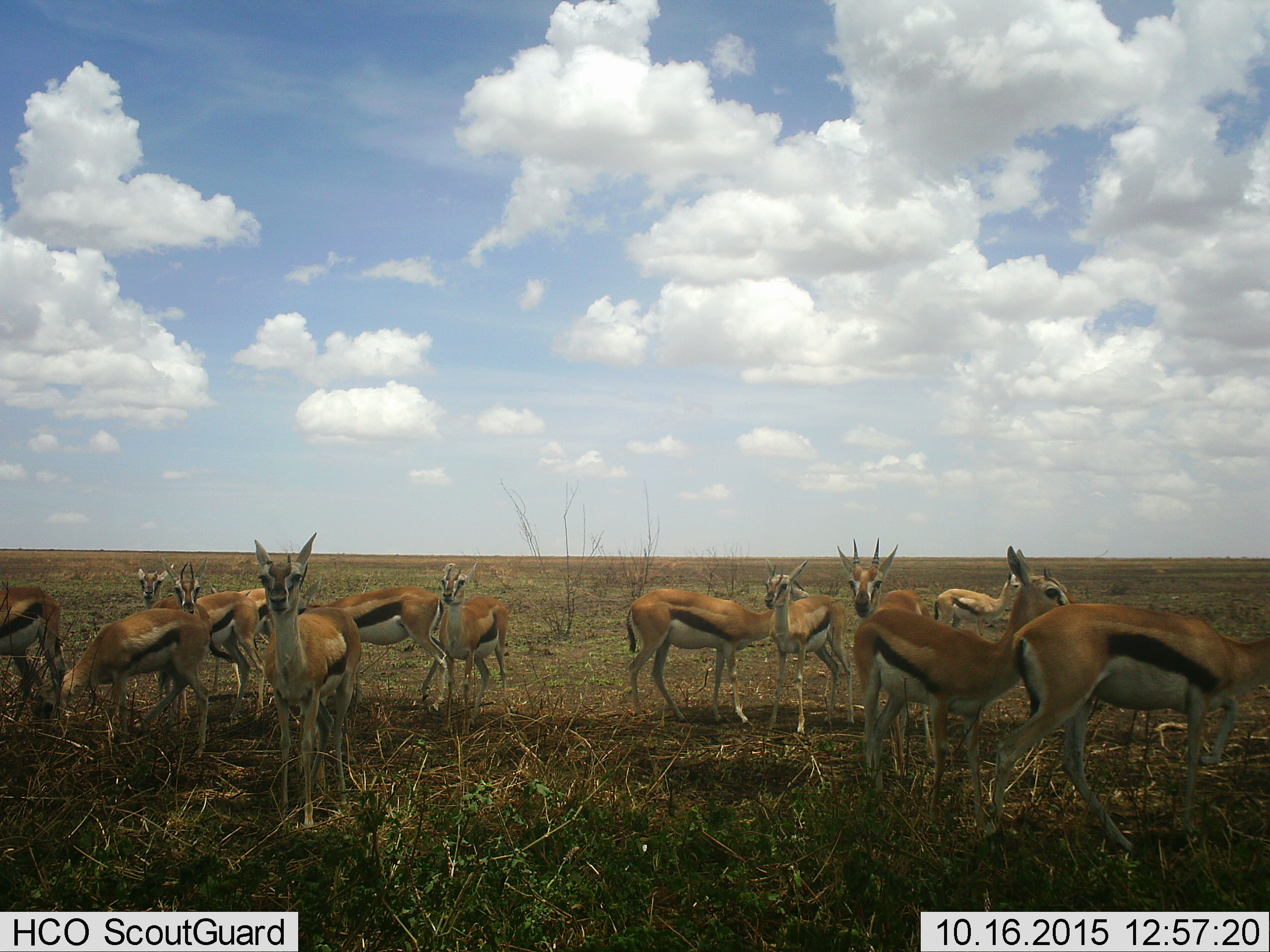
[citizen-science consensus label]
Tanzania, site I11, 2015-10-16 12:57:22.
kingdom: Animalia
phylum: Chordata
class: Mammalia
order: Artiodactyla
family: Bovidae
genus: Eudorcas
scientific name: Eudorcas thomsonii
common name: thomson's gazelle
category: gazellethomsons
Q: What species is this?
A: Gazellethomsons (thomson's gazelle) (Eudorcas thomsonii).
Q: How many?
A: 11-50.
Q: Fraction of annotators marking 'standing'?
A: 100%.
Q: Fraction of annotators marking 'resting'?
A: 0%.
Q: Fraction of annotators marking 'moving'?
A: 22%.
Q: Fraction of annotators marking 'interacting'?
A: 22%.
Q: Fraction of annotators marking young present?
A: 22%.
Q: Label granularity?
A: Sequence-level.